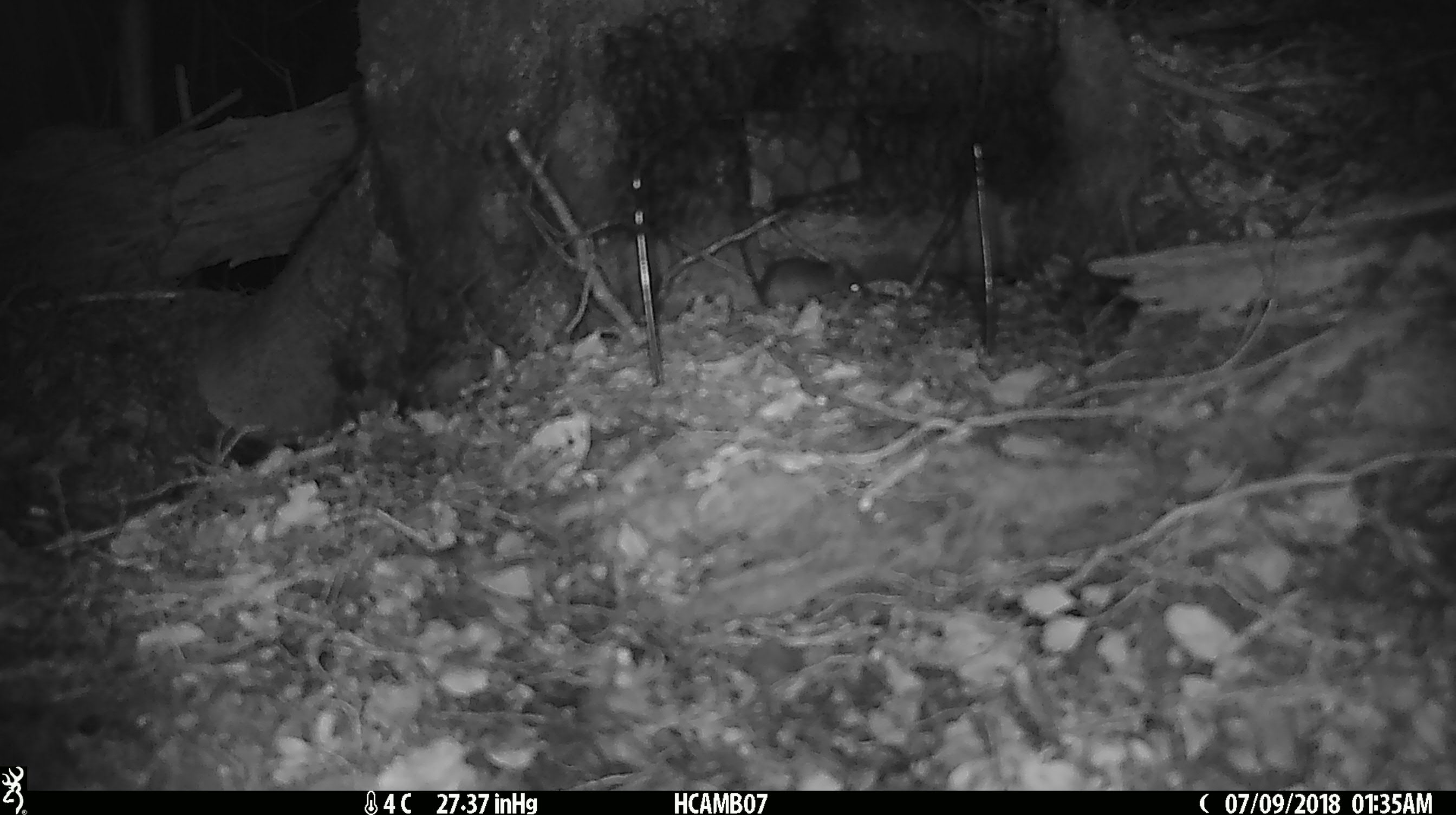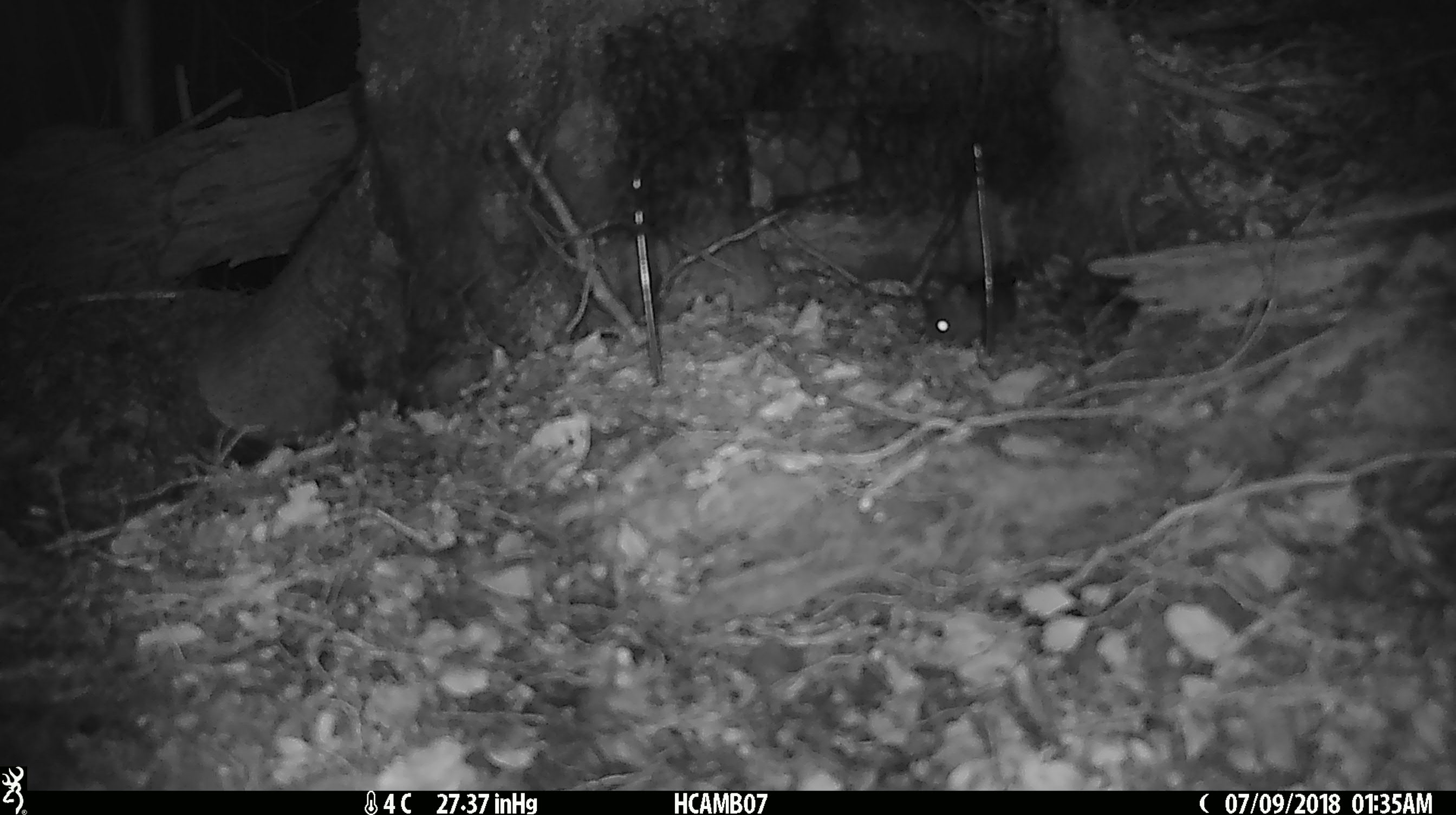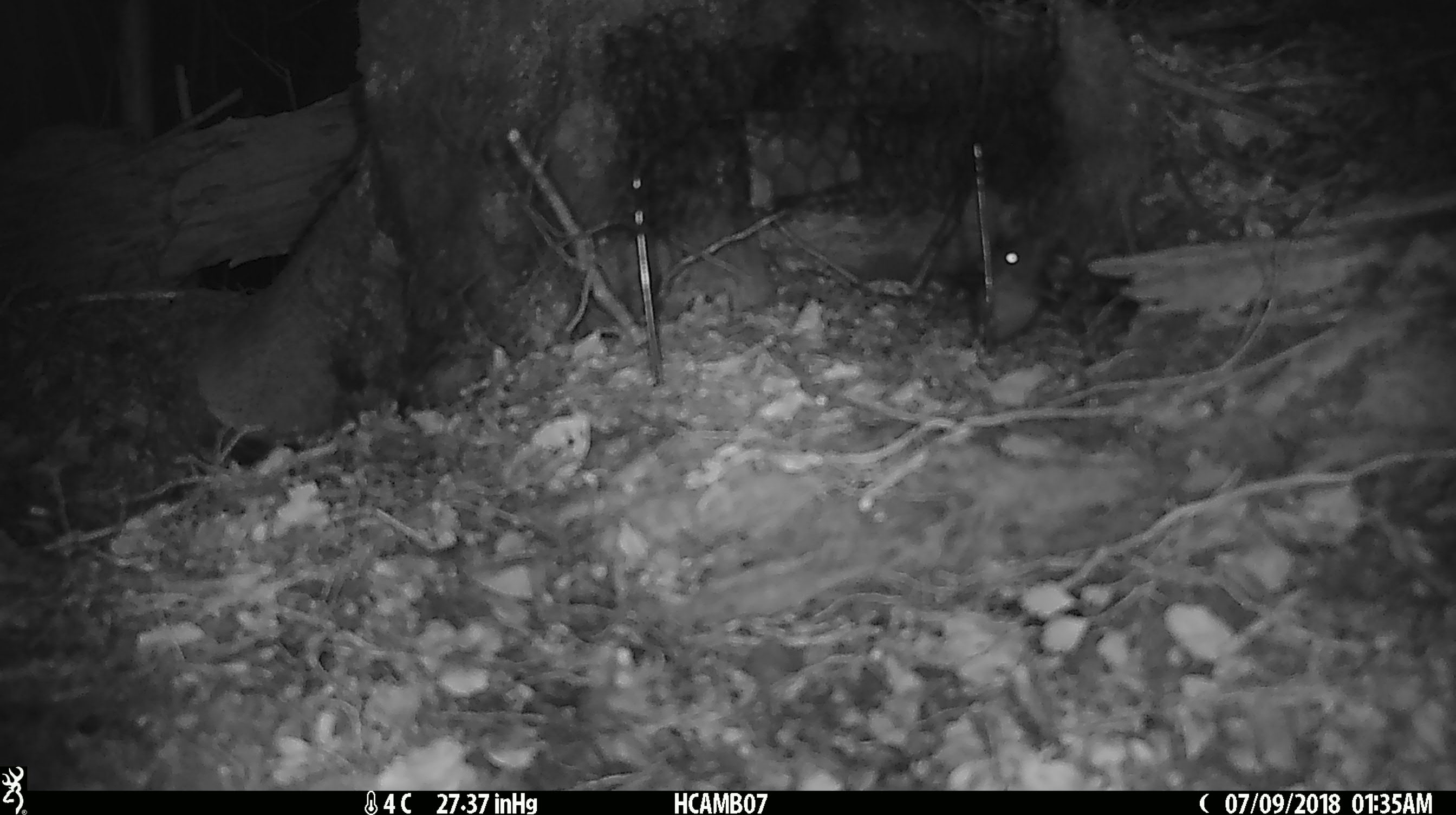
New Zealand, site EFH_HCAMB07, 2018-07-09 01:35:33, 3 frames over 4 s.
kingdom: Animalia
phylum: Chordata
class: Mammalia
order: Rodentia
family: Muridae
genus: Mus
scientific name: Mus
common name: mouse